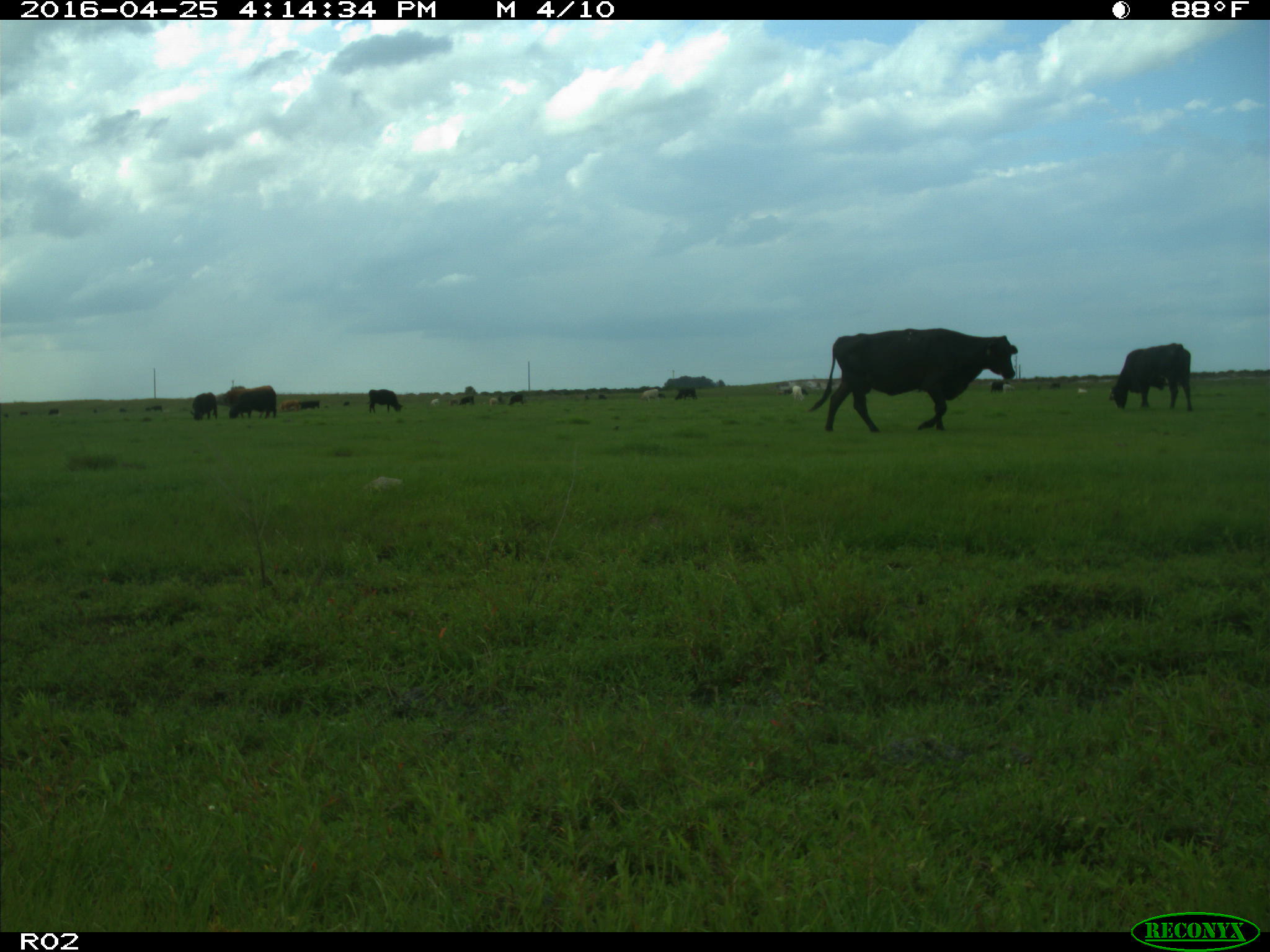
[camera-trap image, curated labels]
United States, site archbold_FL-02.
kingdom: Animalia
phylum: Chordata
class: Mammalia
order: Artiodactyla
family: Bovidae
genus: Bos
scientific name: Bos taurus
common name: domestic cow